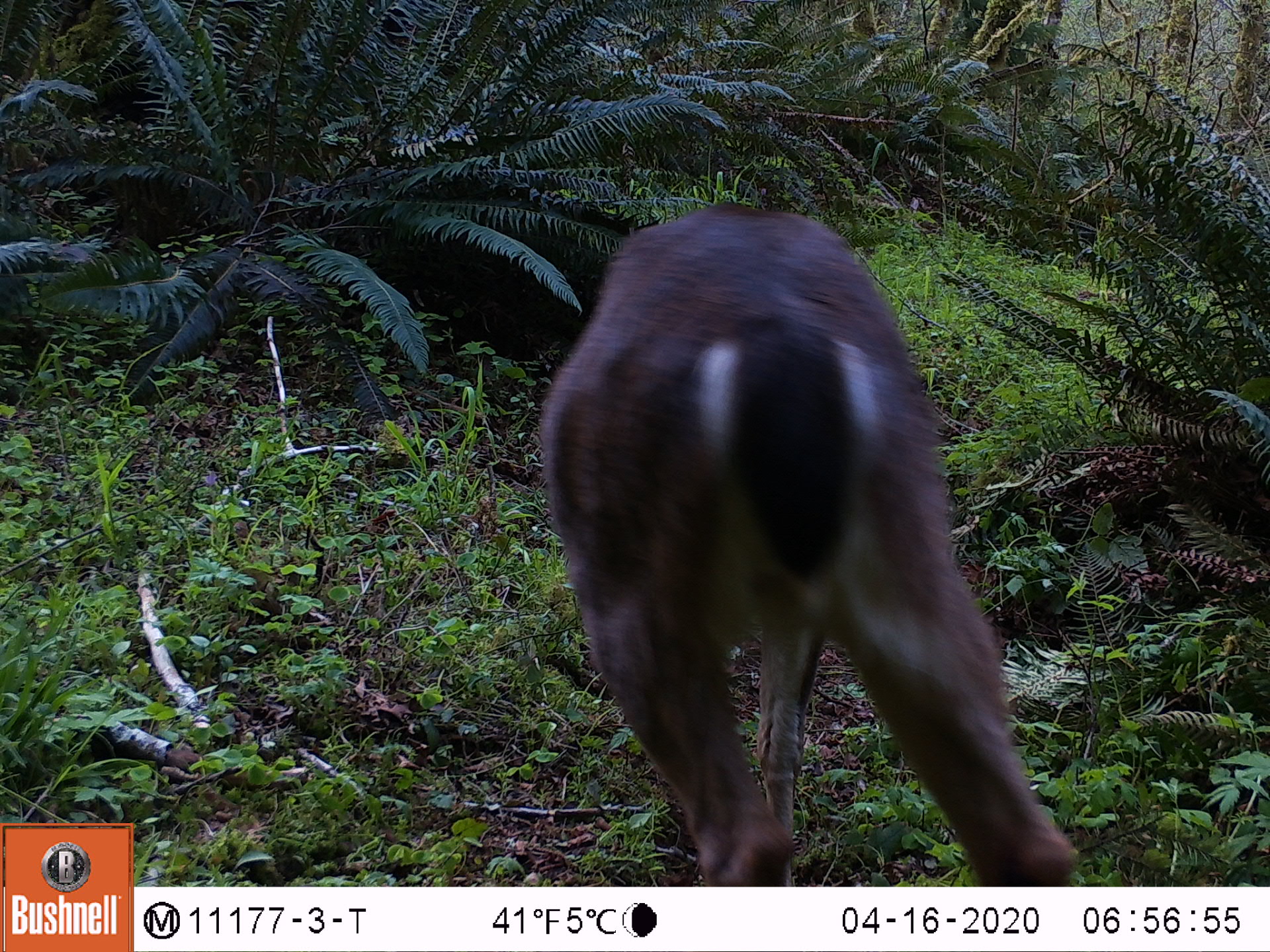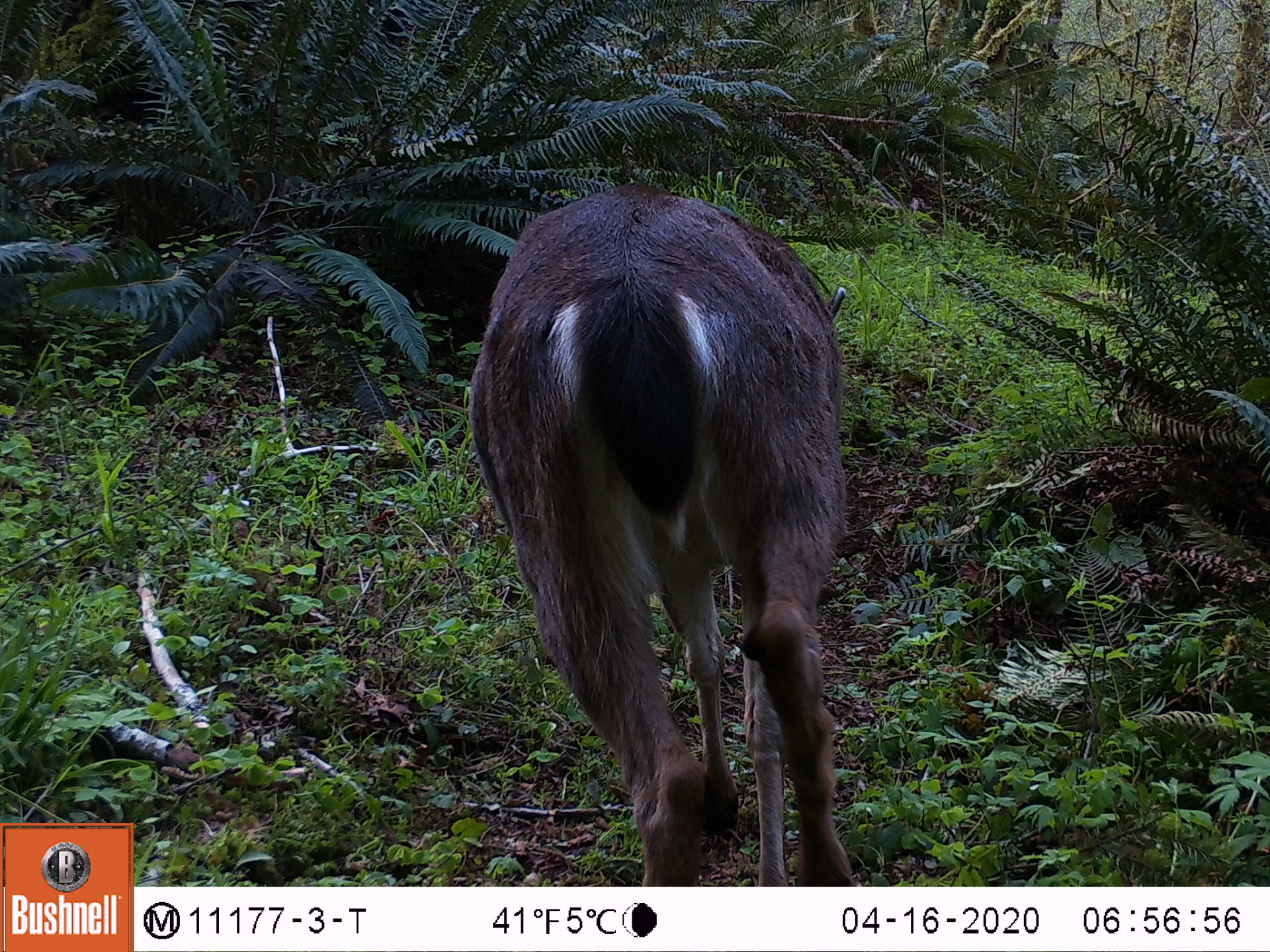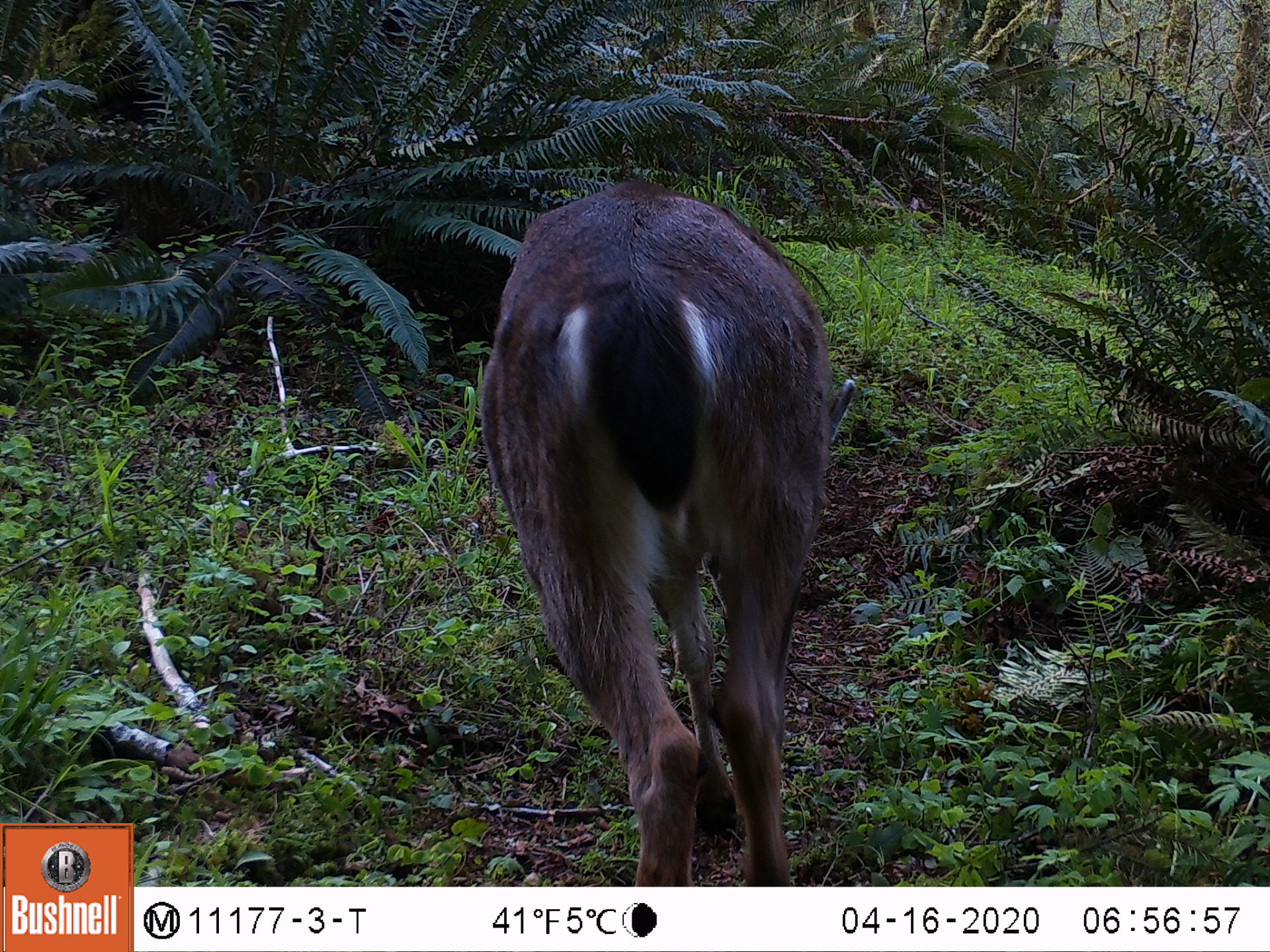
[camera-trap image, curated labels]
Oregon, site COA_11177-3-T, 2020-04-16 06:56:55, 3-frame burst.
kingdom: Animalia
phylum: Chordata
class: Mammalia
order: Artiodactyla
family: Cervidae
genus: Odocoileus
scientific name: Odocoileus hemionus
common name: black-tailed deer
Black-tailed deer (Odocoileus hemionus).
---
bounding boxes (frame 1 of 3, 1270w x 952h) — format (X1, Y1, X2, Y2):
black-tailed deer: (527, 196, 1096, 879)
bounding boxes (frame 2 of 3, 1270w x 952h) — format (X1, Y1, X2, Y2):
black-tailed deer: (461, 177, 878, 884)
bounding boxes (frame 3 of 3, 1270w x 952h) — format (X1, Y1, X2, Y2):
black-tailed deer: (470, 170, 852, 875)